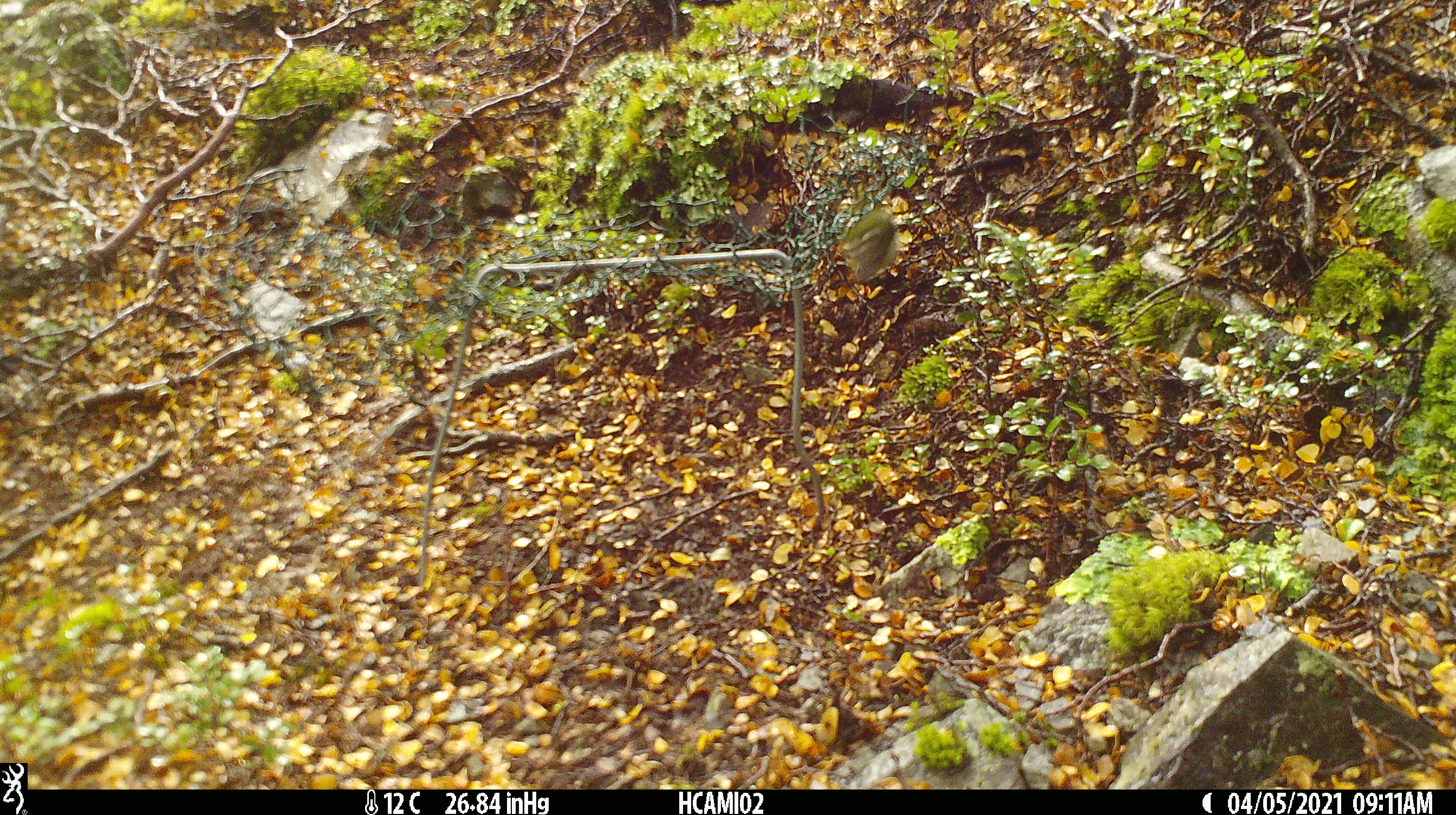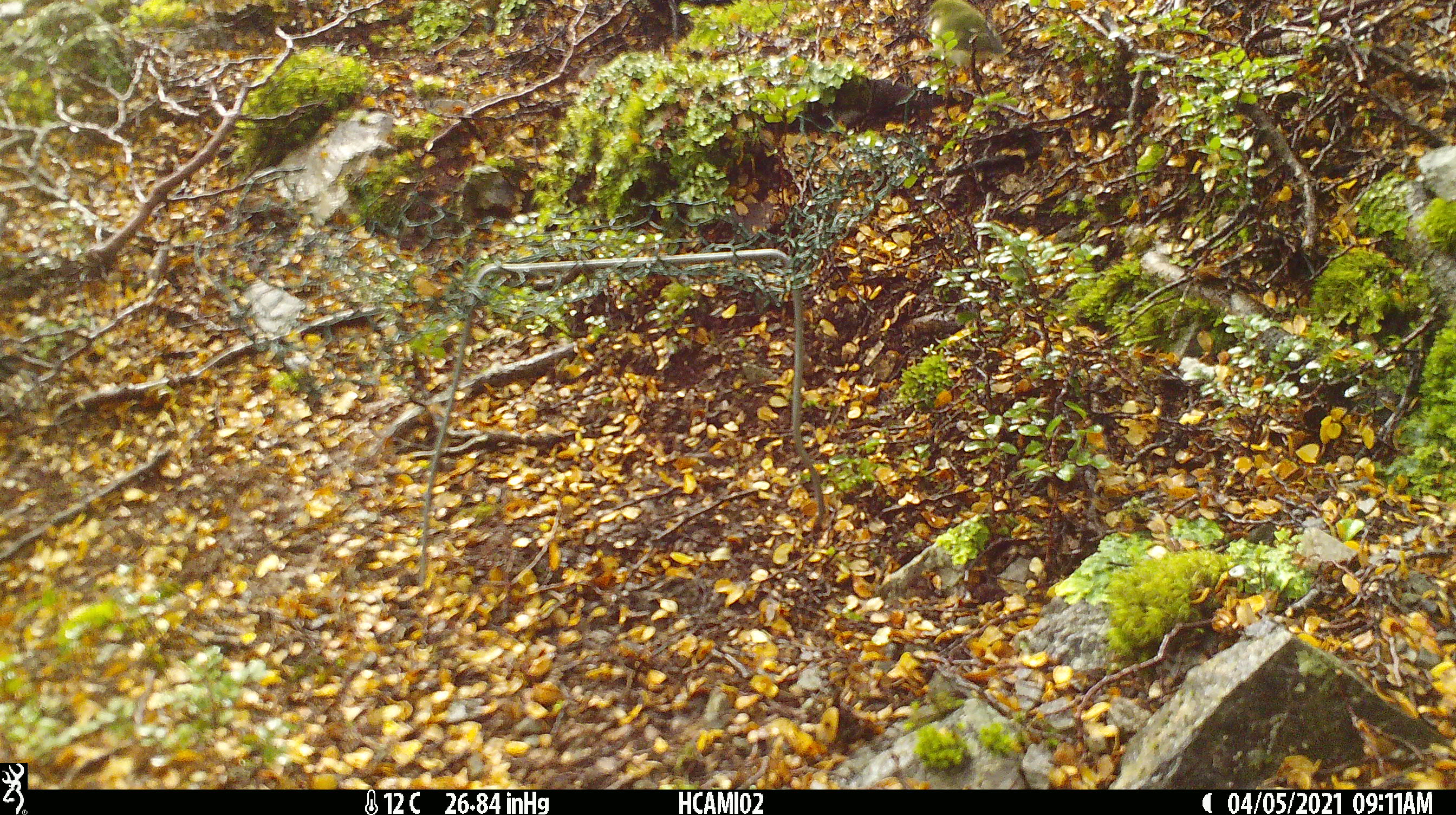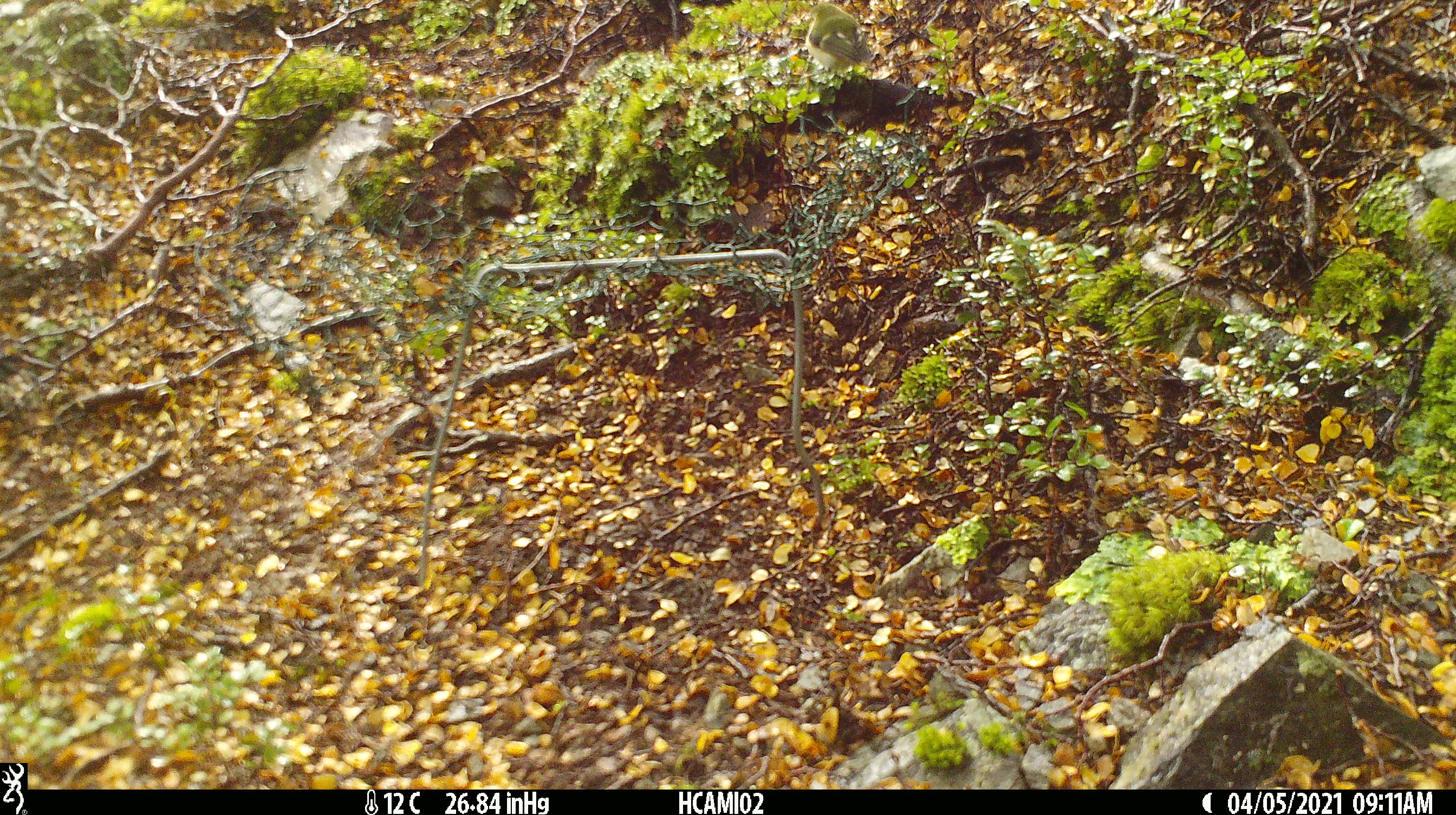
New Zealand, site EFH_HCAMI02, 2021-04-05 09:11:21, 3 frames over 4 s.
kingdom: Animalia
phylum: Chordata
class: Aves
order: Passeriformes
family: Acanthisittidae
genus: Acanthisitta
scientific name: Acanthisitta chloris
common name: rifleman